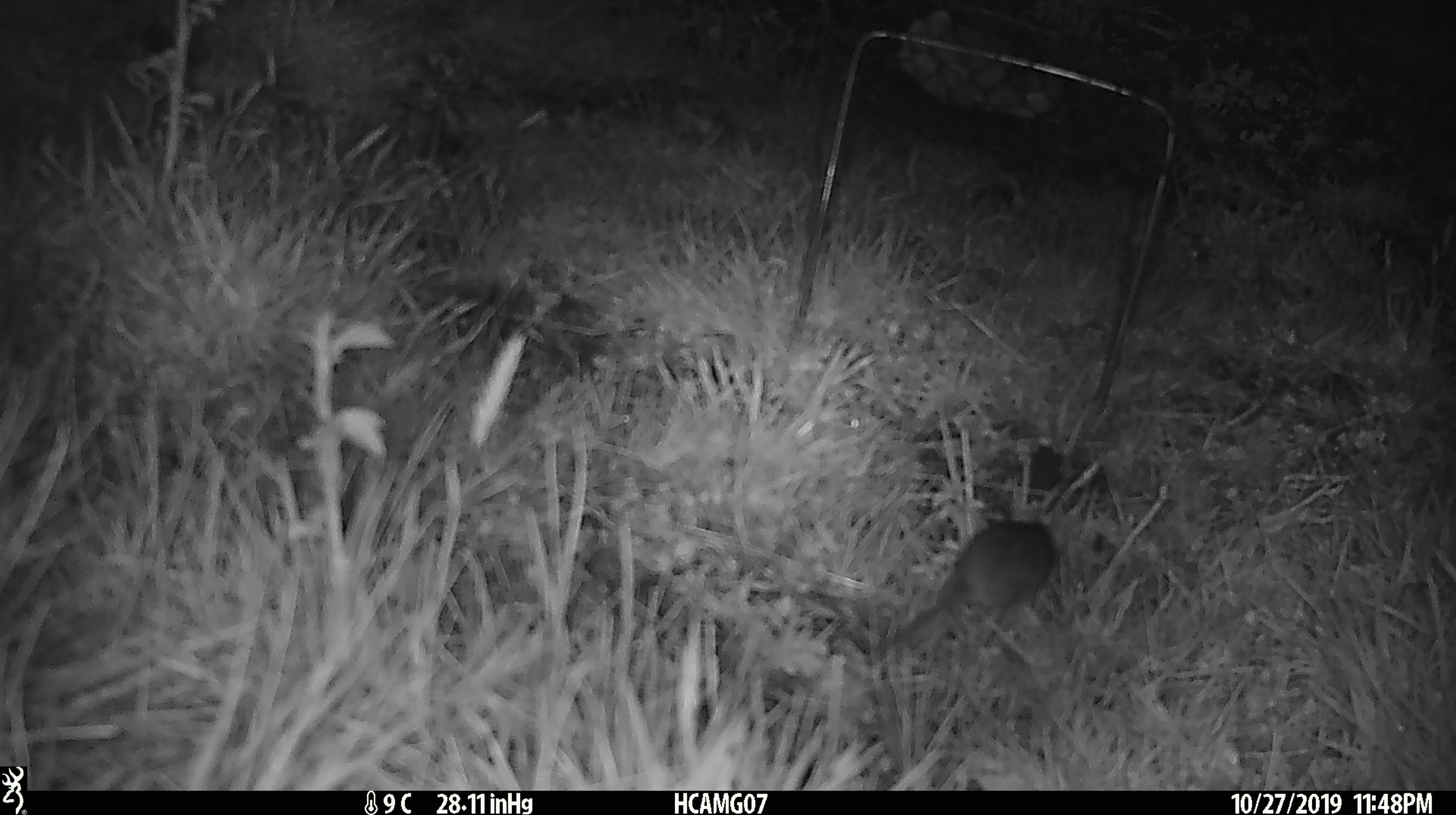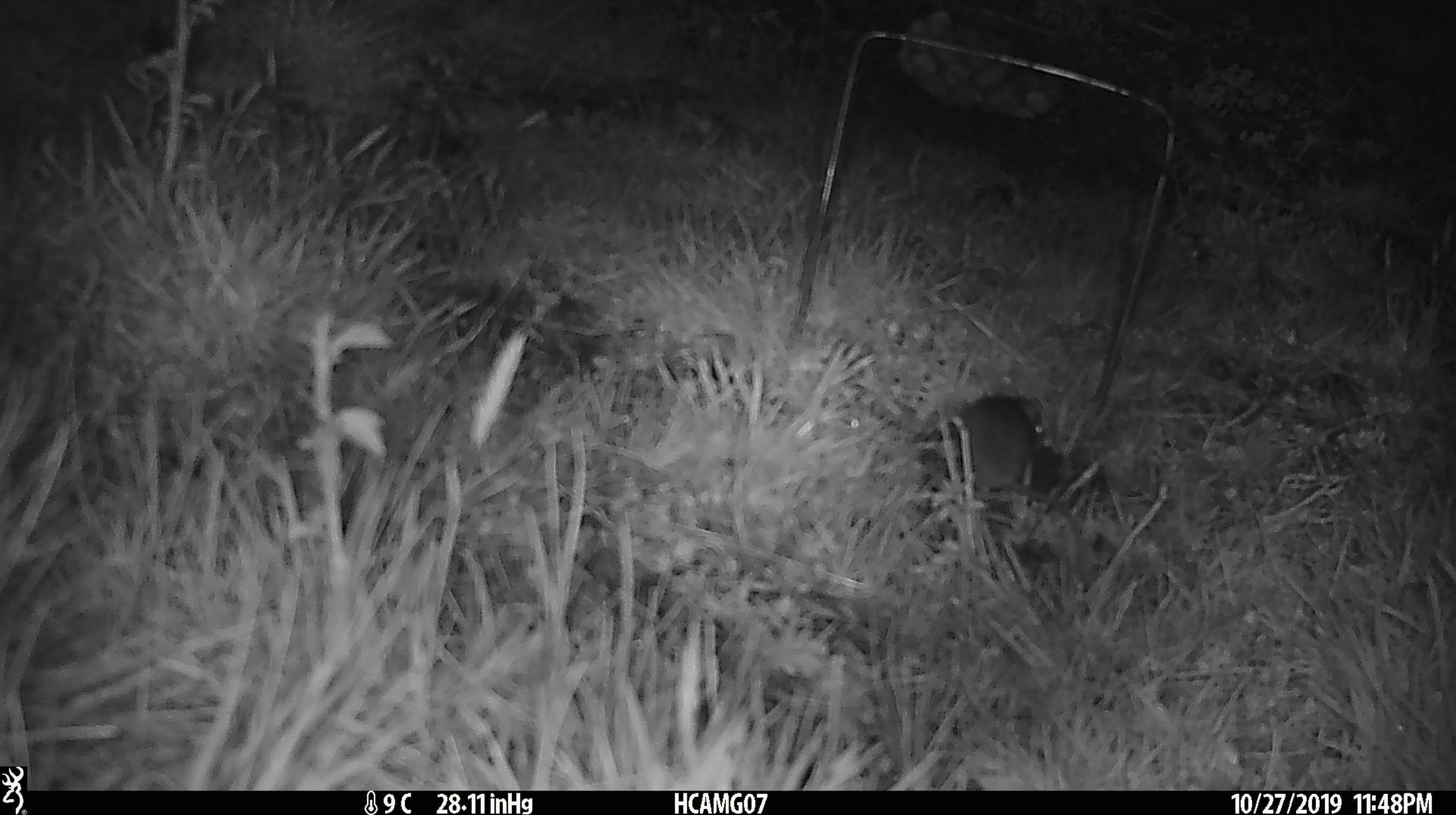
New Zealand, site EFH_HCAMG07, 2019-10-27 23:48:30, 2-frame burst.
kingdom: Animalia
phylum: Chordata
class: Mammalia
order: Rodentia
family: Muridae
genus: Mus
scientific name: Mus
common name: mouse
Mouse (Mus).